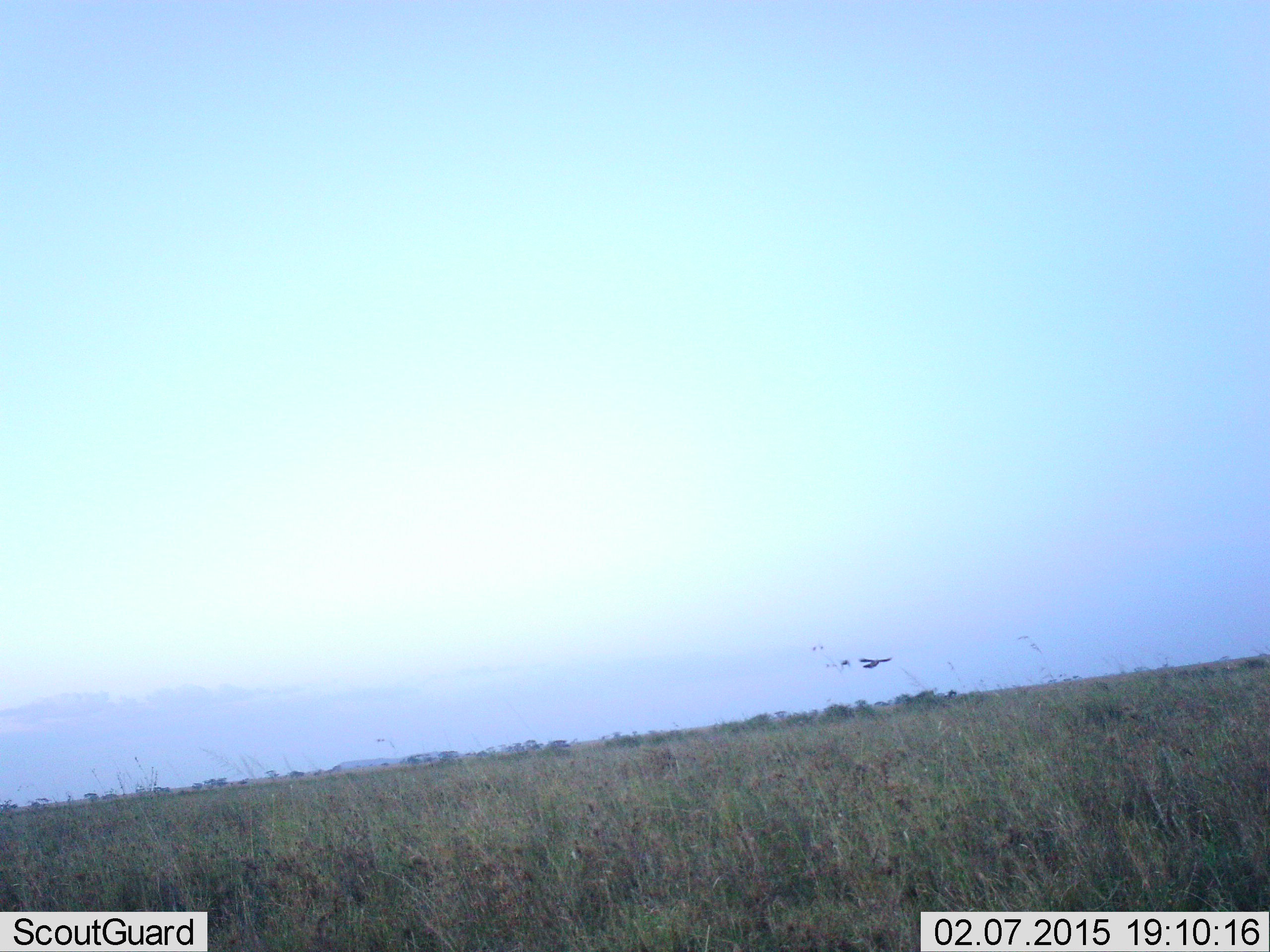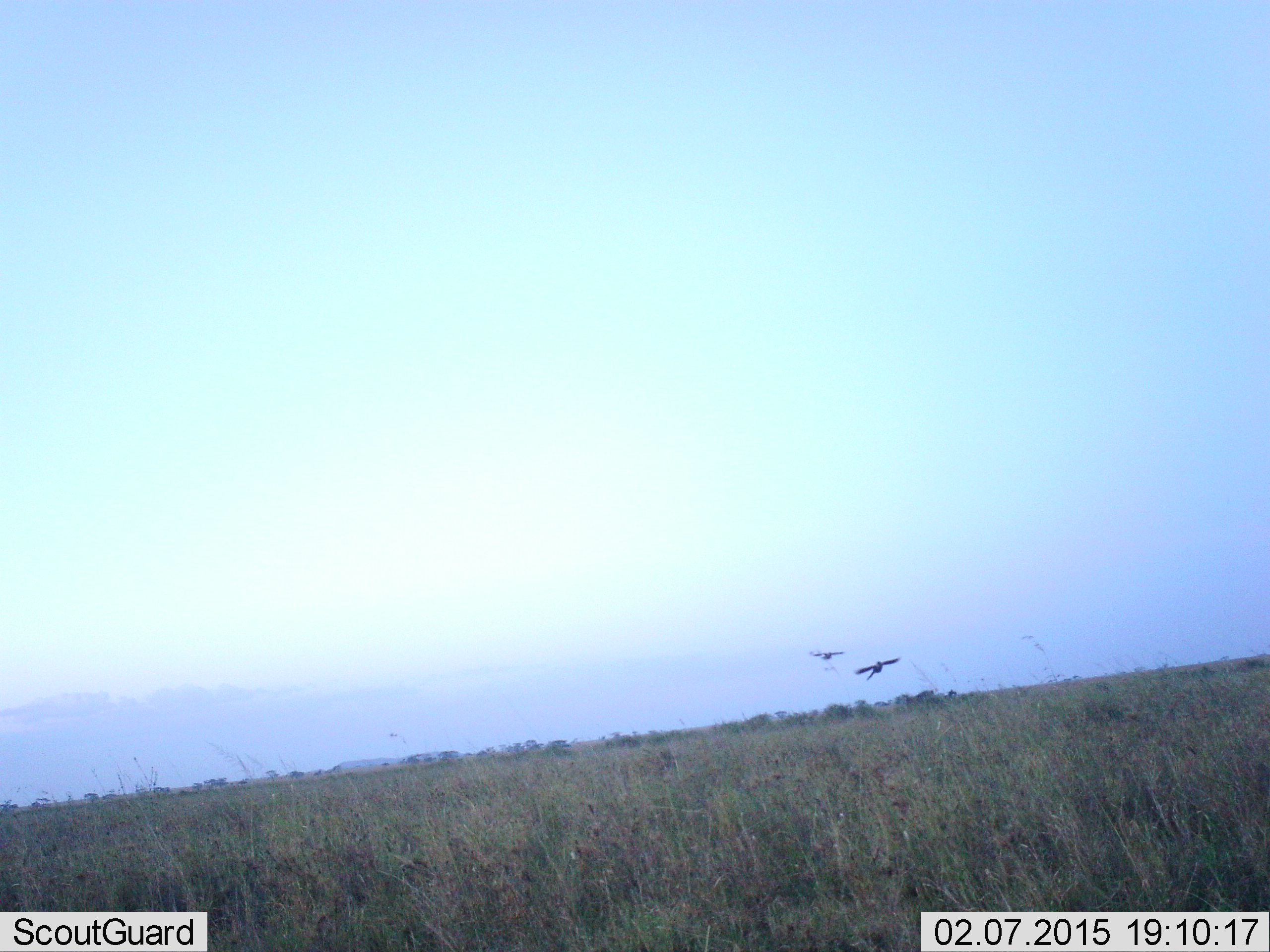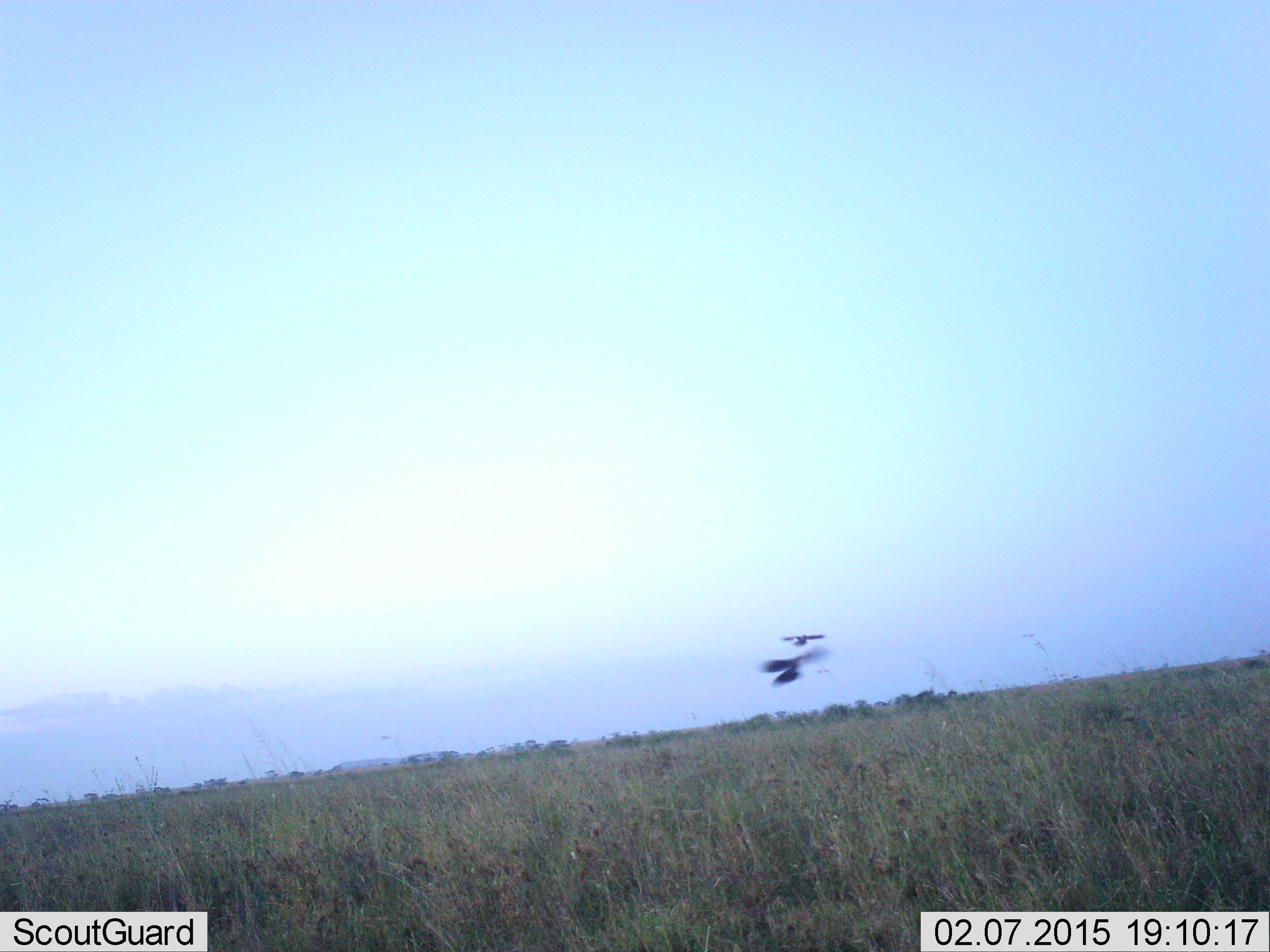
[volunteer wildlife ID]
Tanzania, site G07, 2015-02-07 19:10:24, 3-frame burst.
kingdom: Animalia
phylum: Chordata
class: Aves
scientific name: Aves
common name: bird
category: otherbird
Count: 2.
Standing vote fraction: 0%.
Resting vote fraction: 0%.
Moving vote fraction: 100%.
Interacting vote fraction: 0%.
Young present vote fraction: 0%.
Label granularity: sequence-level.